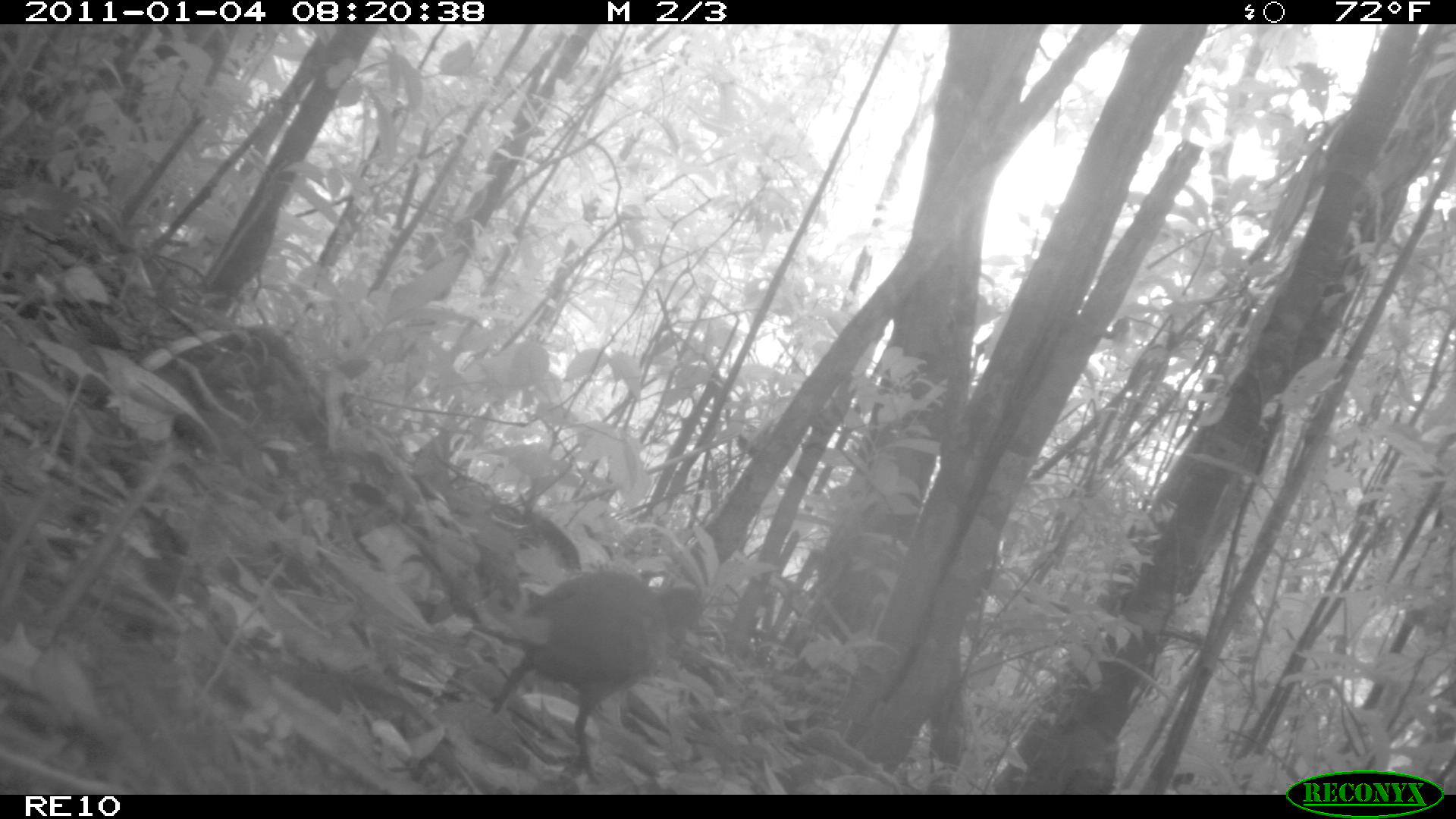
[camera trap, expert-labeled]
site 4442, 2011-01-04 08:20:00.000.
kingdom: Animalia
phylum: Chordata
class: Aves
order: Gruiformes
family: Sarothruridae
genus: Mentocrex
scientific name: Mentocrex kioloides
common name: madagascar wood rail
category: canirallus kioloides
Canirallus kioloides (madagascar wood rail) (Mentocrex kioloides), count 1.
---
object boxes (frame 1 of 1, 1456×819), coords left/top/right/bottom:
canirallus kioloides: 490/570/702/784